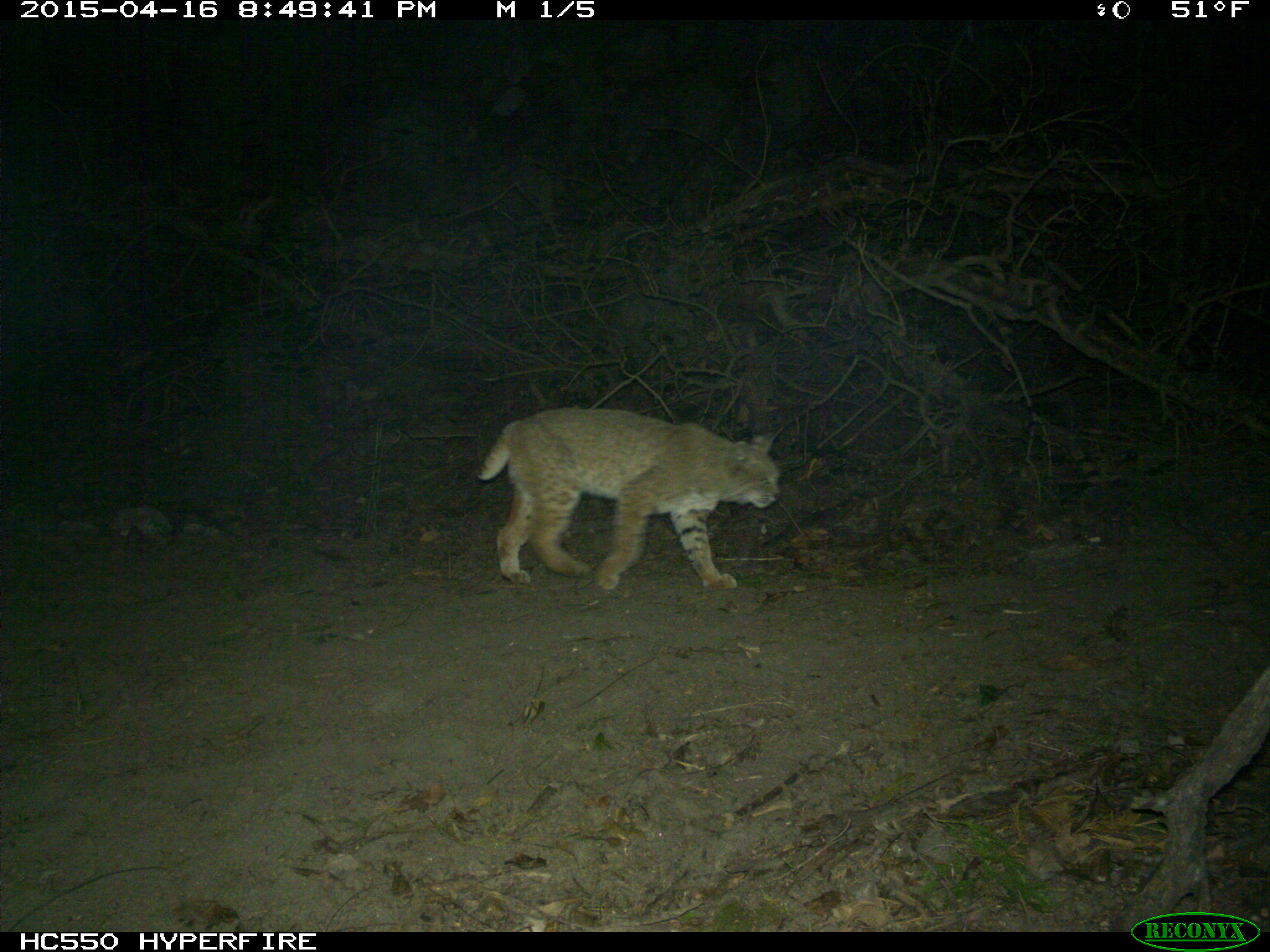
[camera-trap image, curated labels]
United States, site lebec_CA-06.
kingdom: Animalia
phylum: Chordata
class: Mammalia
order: Carnivora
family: Felidae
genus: Lynx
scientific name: Lynx rufus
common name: bobcat